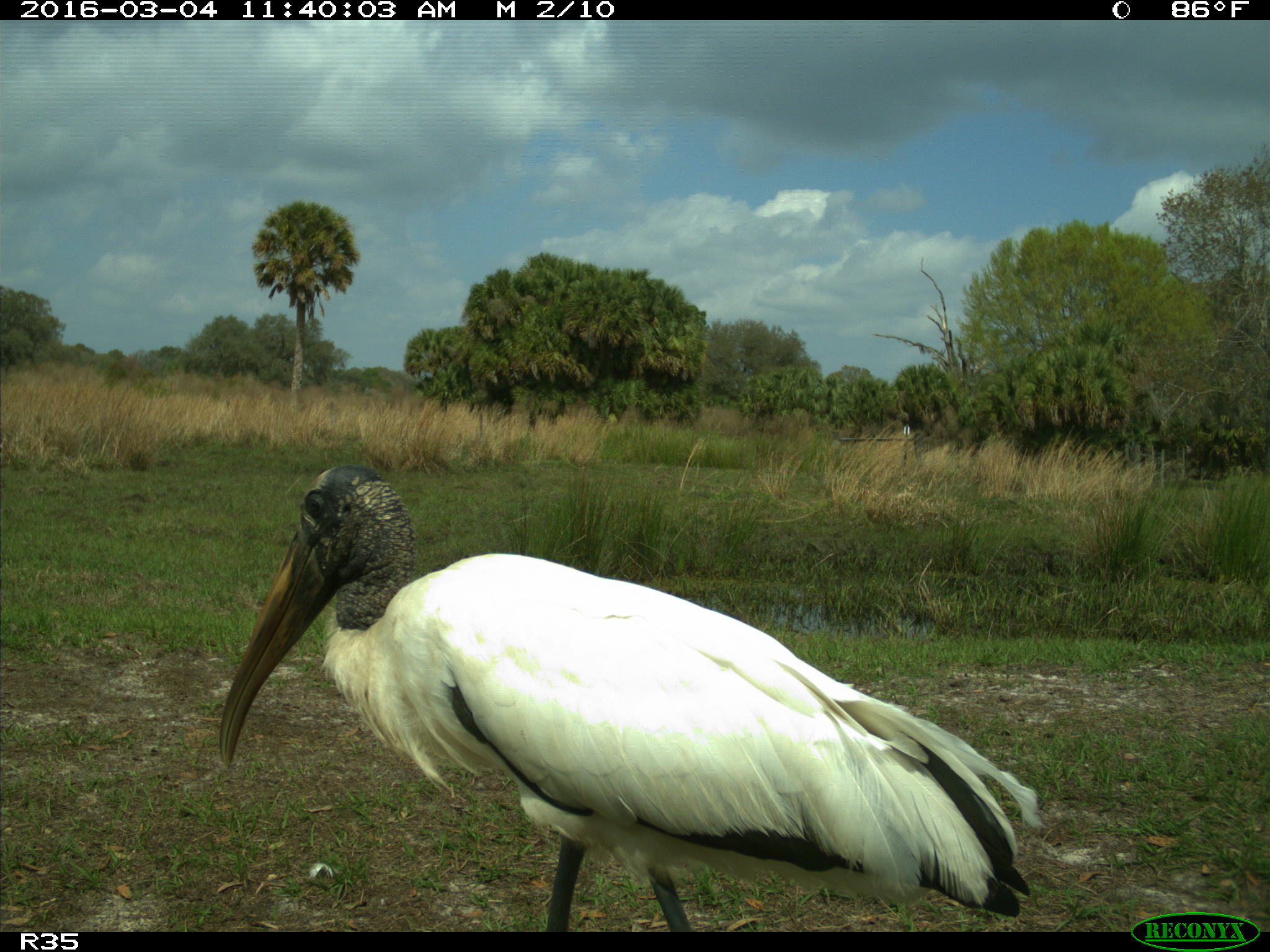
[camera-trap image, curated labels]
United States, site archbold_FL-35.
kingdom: Animalia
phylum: Chordata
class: Aves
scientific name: Aves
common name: birds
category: unidentified bird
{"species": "unidentified bird (birds) (Aves)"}